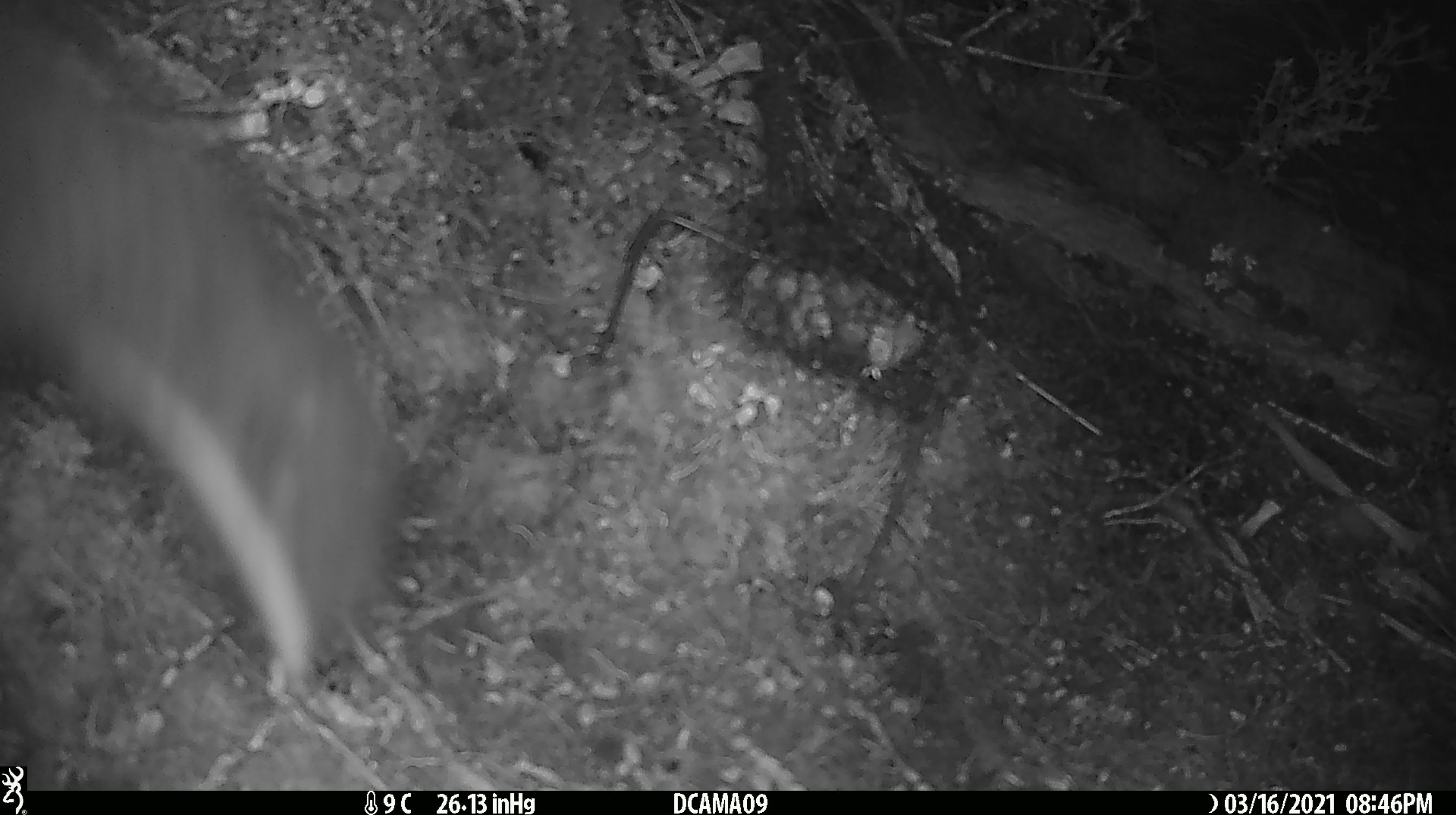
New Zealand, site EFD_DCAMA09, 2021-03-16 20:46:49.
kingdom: Animalia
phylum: Chordata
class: Mammalia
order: Carnivora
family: Mustelidae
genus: Mustela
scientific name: Mustela erminea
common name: stoat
Stoat (Mustela erminea).